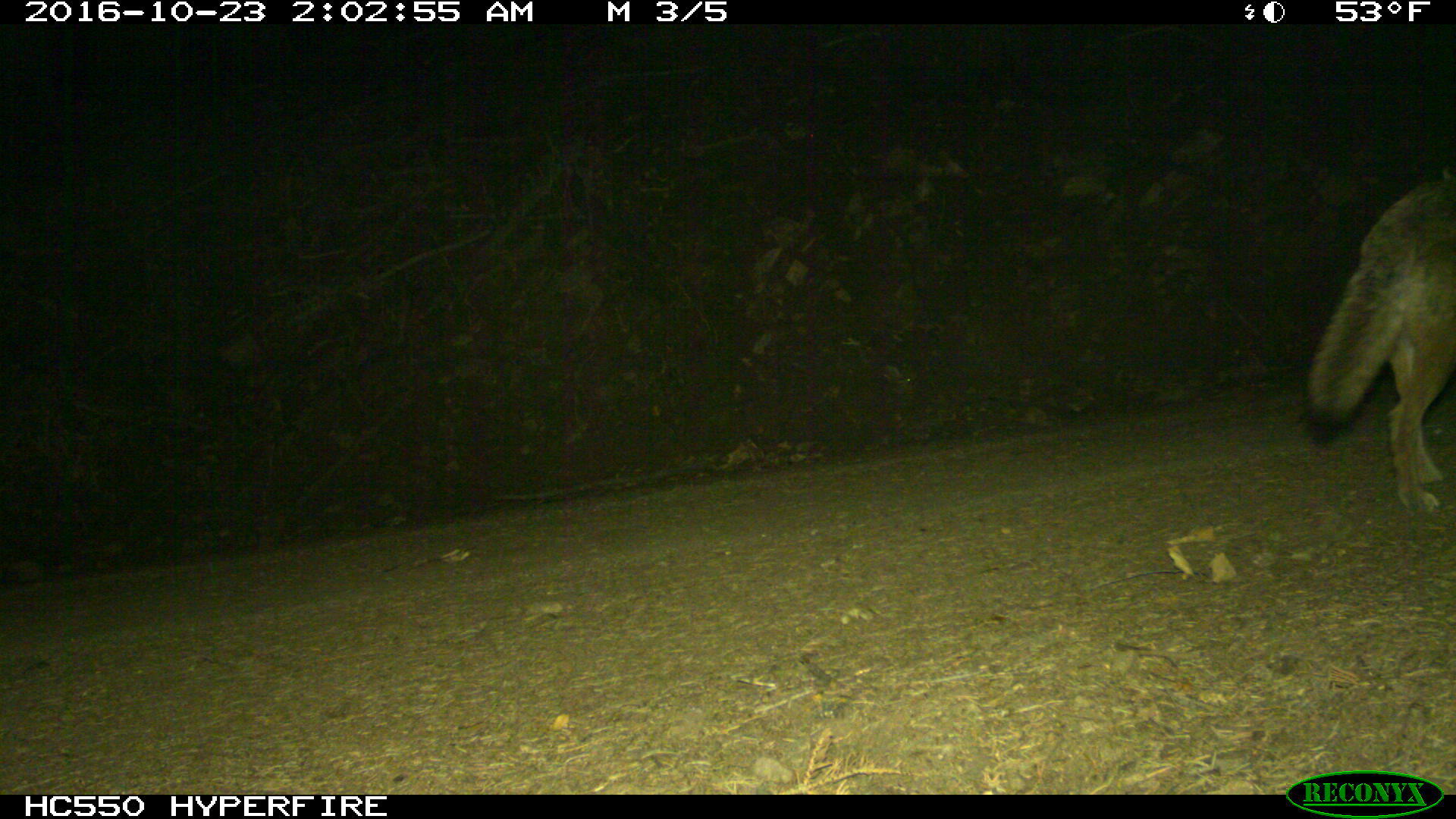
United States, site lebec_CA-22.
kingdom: Animalia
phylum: Chordata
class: Mammalia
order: Carnivora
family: Canidae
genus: Canis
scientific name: Canis latrans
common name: coyote